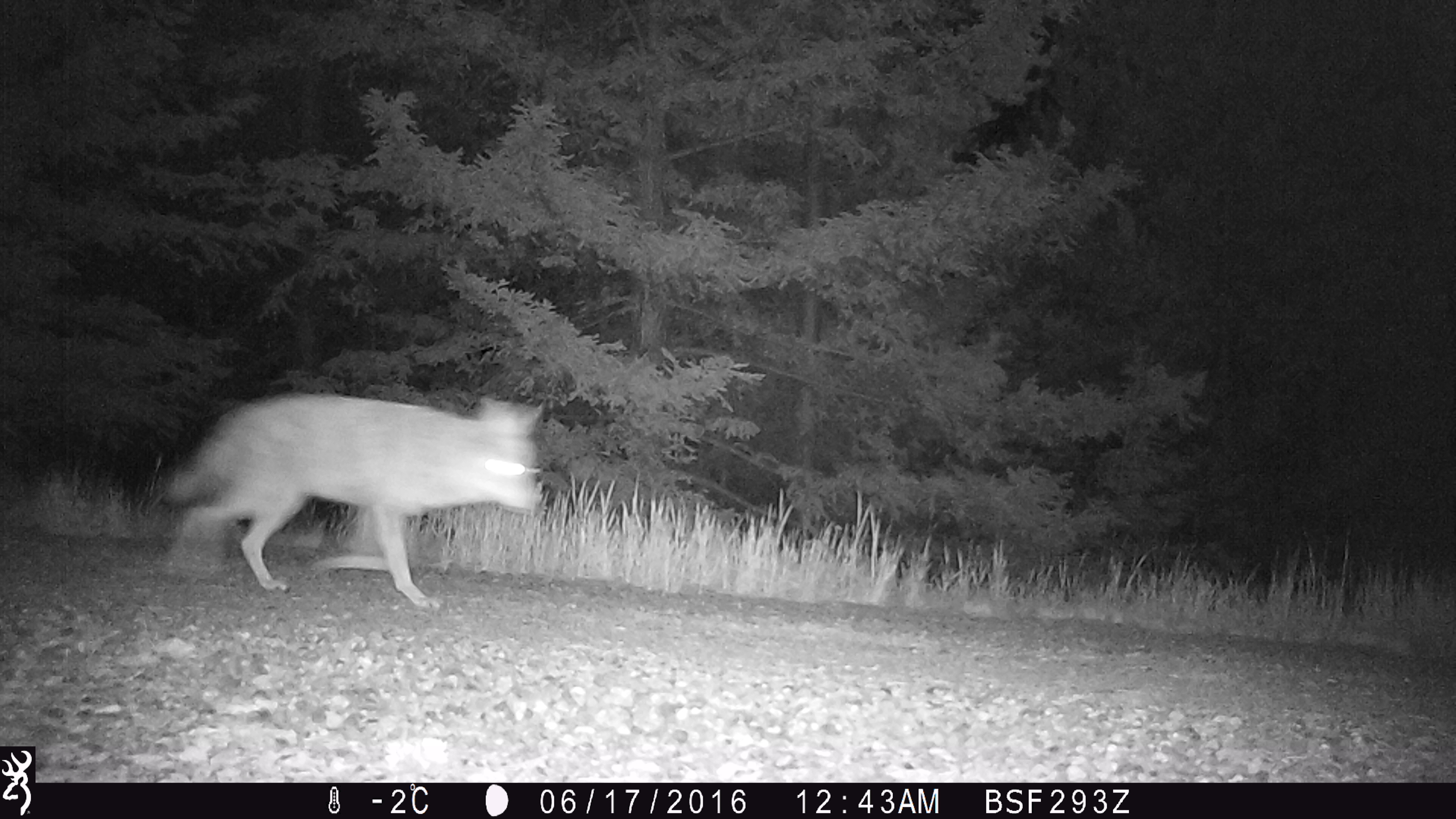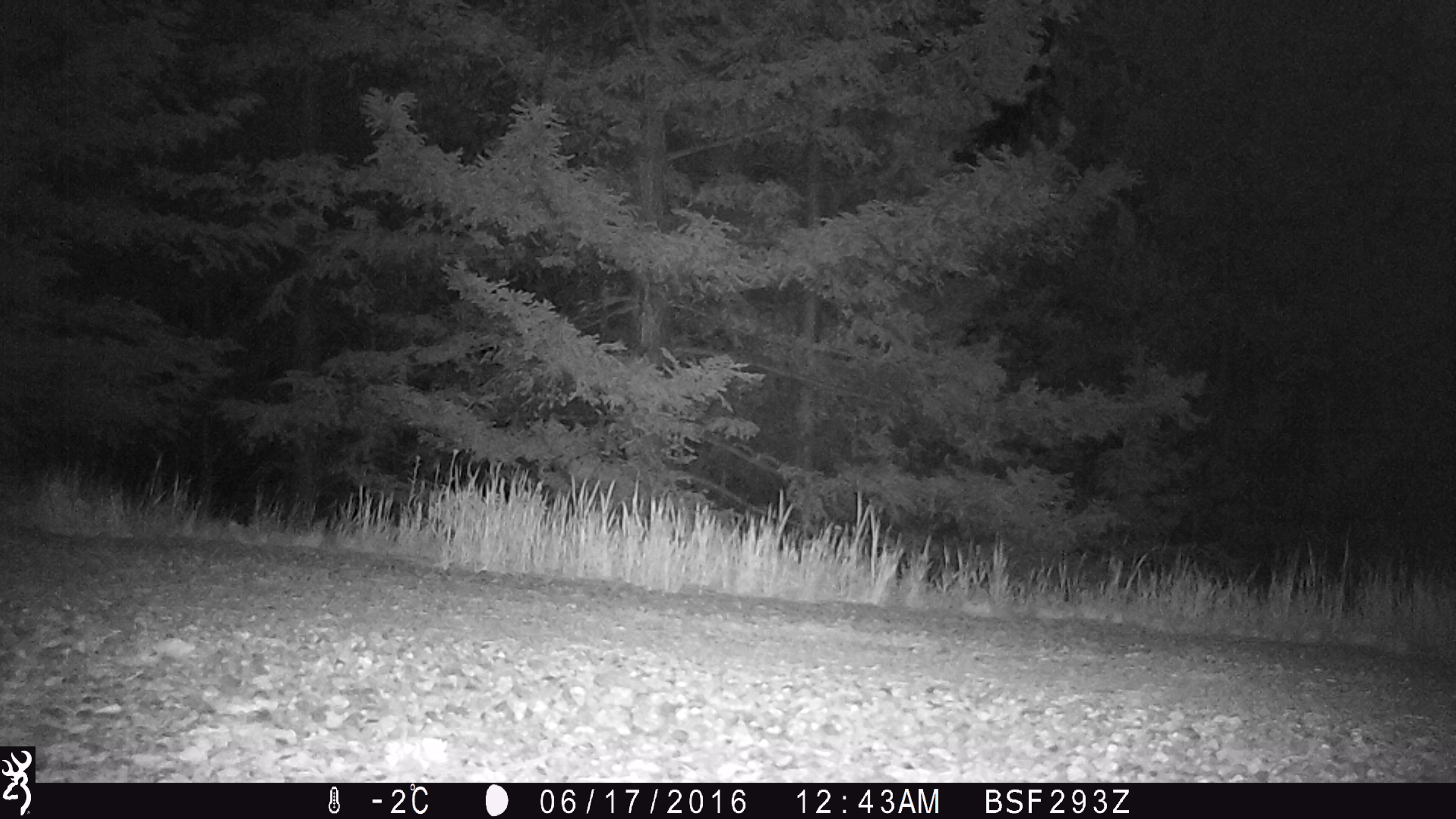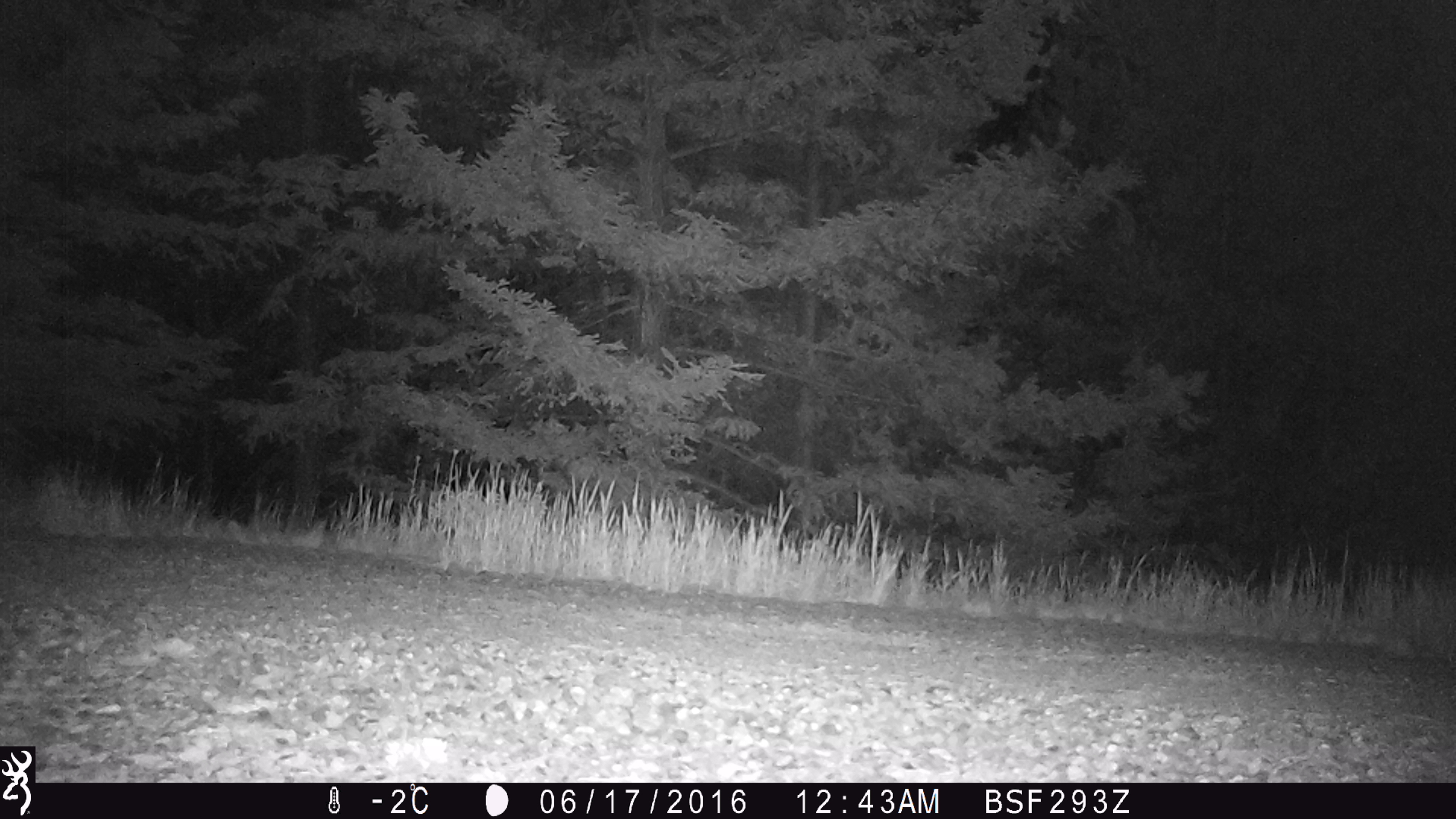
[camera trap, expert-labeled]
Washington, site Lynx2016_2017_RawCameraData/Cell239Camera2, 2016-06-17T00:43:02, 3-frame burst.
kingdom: Animalia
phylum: Chordata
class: Mammalia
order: Carnivora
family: Canidae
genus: Canis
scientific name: Canis latrans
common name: coyote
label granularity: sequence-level